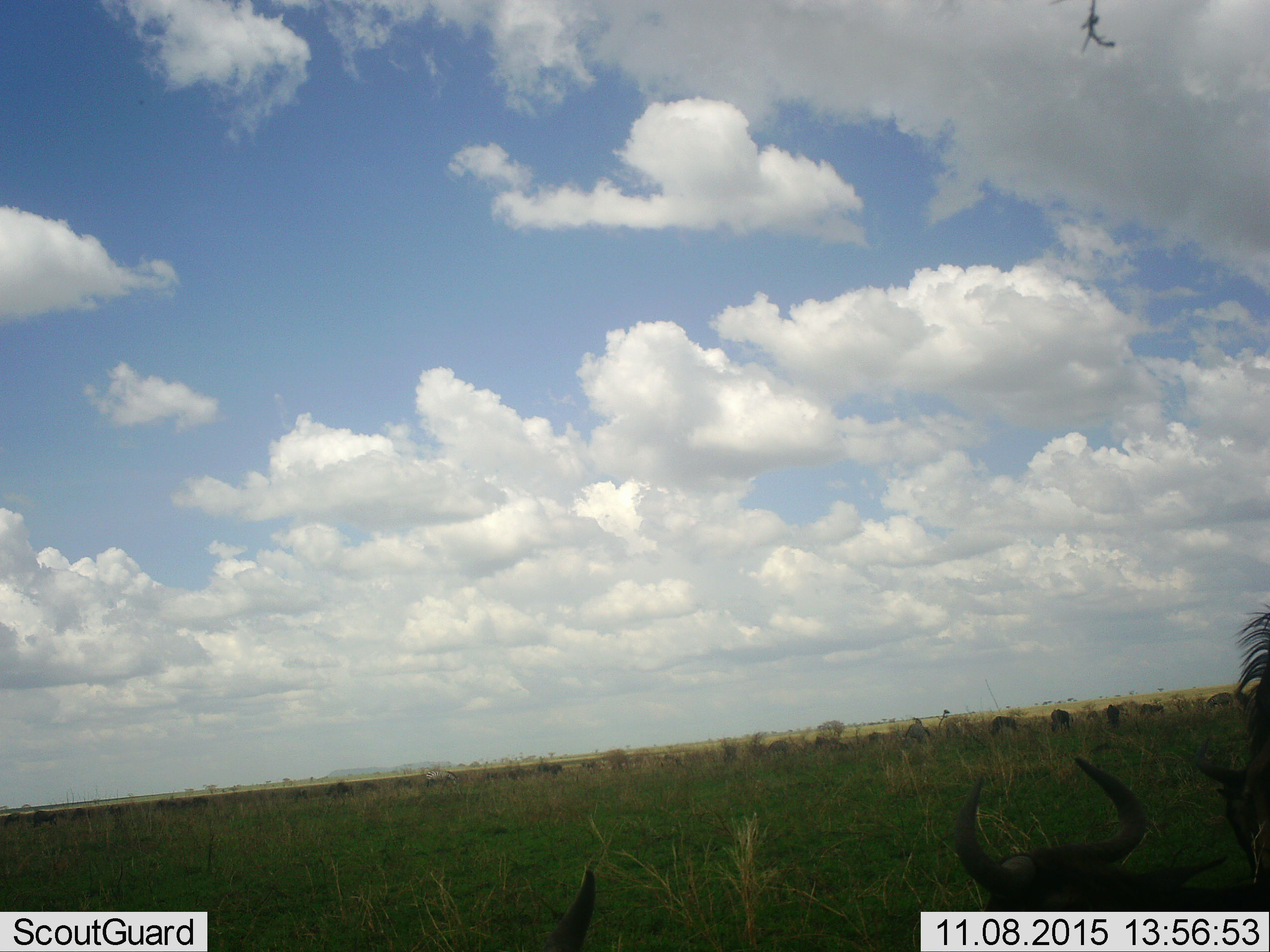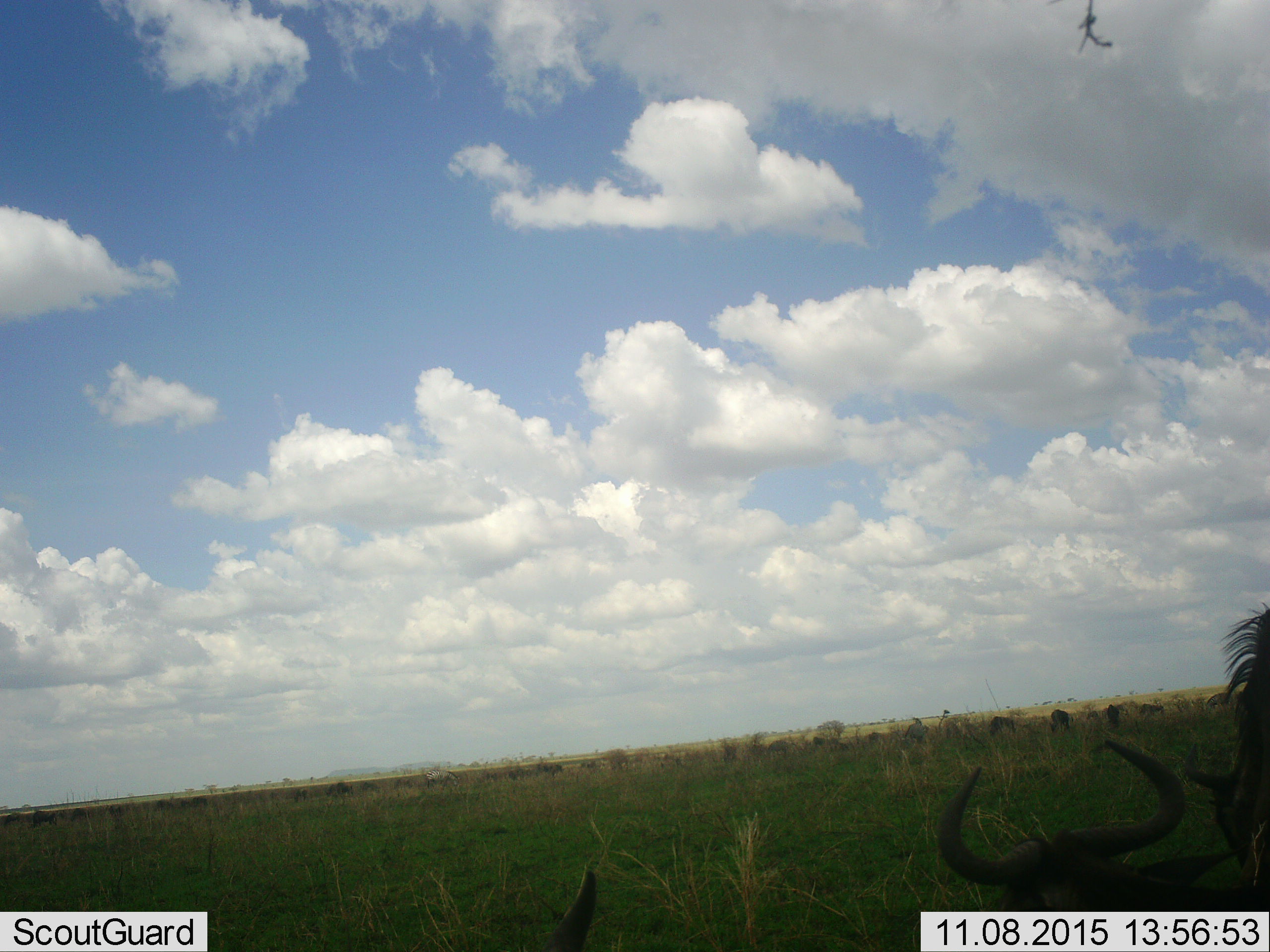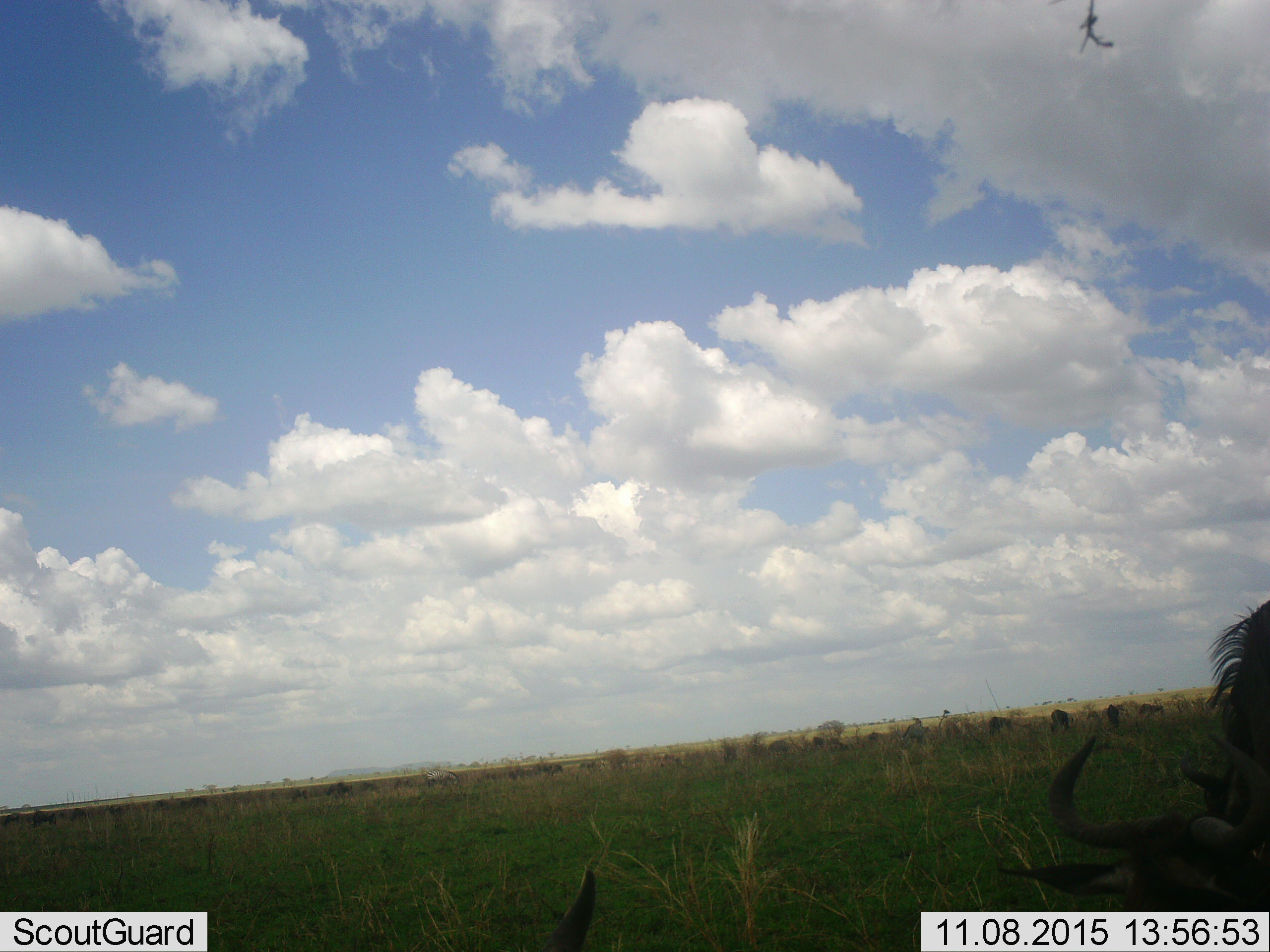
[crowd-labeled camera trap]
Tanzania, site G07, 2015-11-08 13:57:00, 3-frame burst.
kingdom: Animalia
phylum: Chordata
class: Mammalia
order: Artiodactyla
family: Bovidae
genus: Connochaetes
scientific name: Connochaetes taurinus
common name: blue wildebeest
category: wildebeest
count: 11-50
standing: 33%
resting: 100%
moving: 0%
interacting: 0%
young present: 0%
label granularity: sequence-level